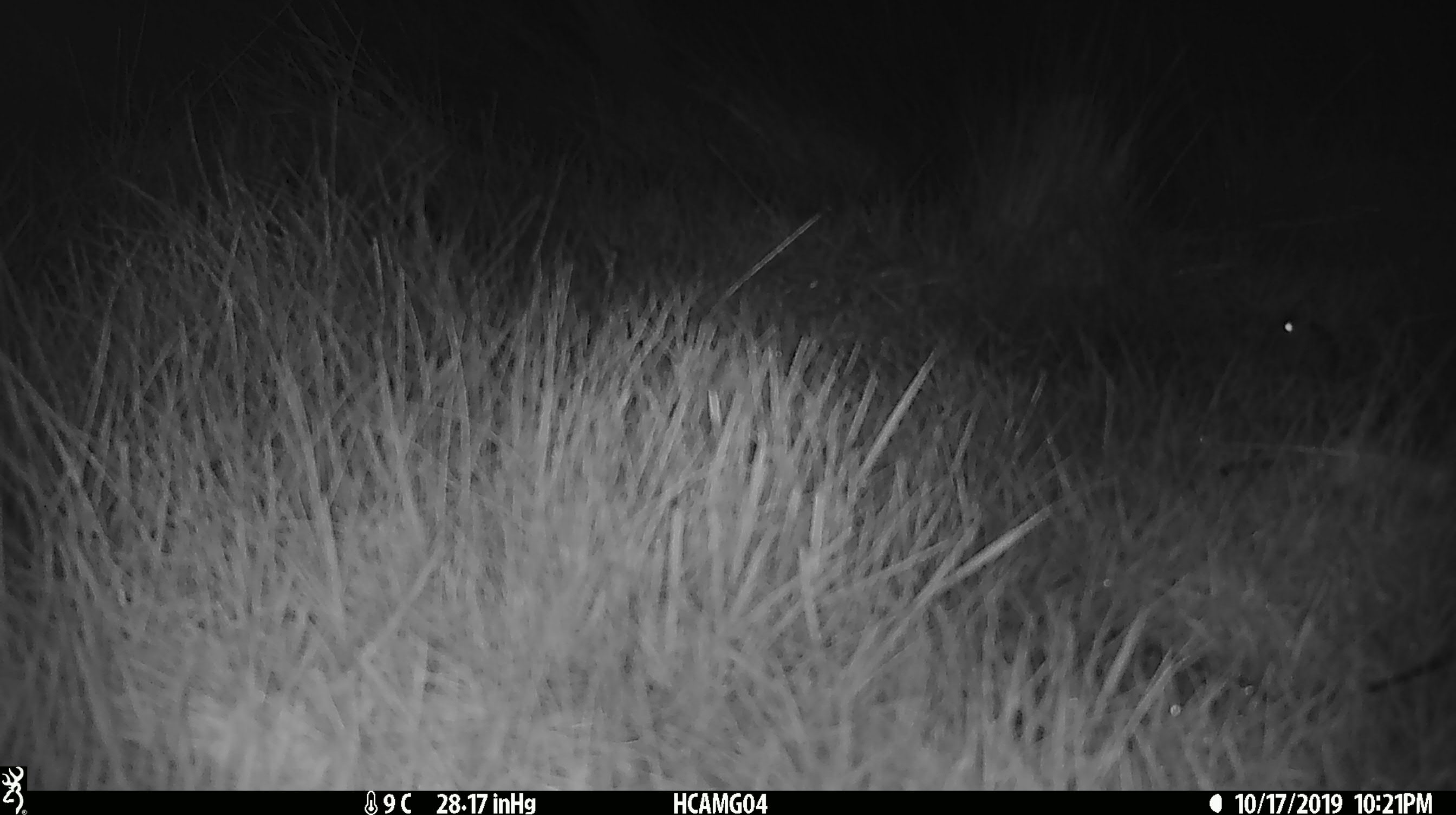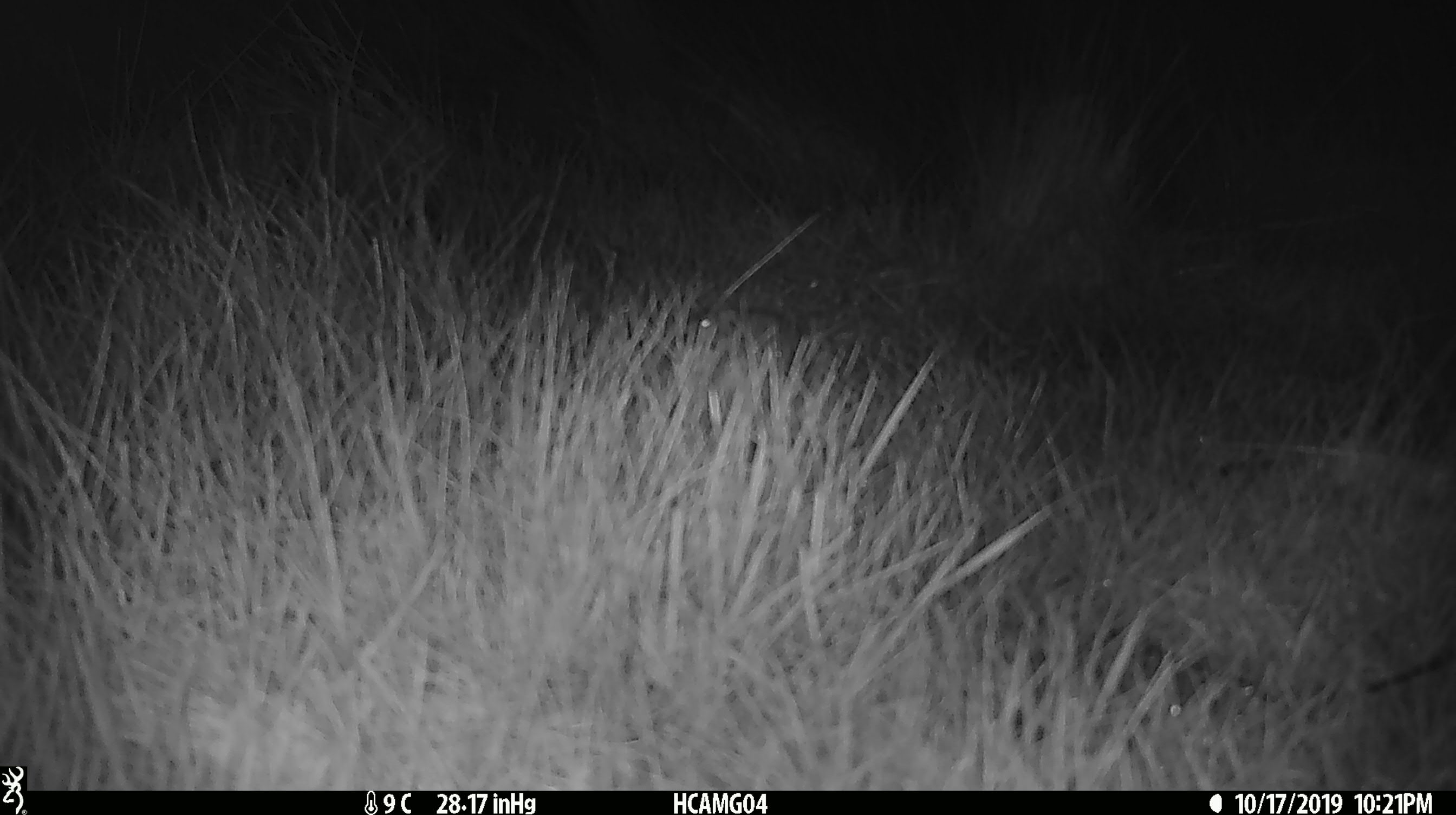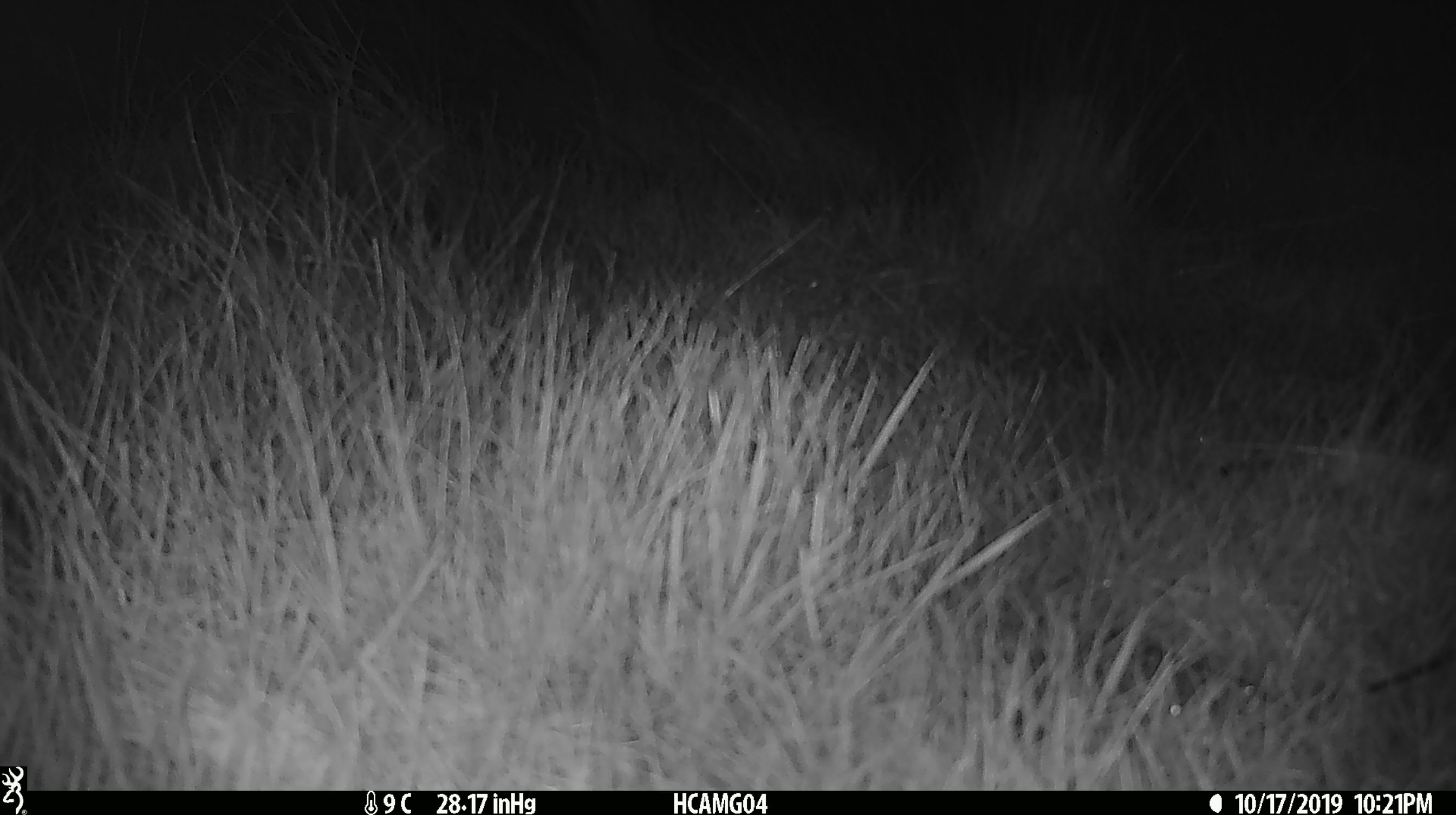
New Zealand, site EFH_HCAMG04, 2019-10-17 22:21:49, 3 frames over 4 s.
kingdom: Animalia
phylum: Chordata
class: Mammalia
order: Rodentia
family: Muridae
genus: Mus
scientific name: Mus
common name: mouse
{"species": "mouse (Mus)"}